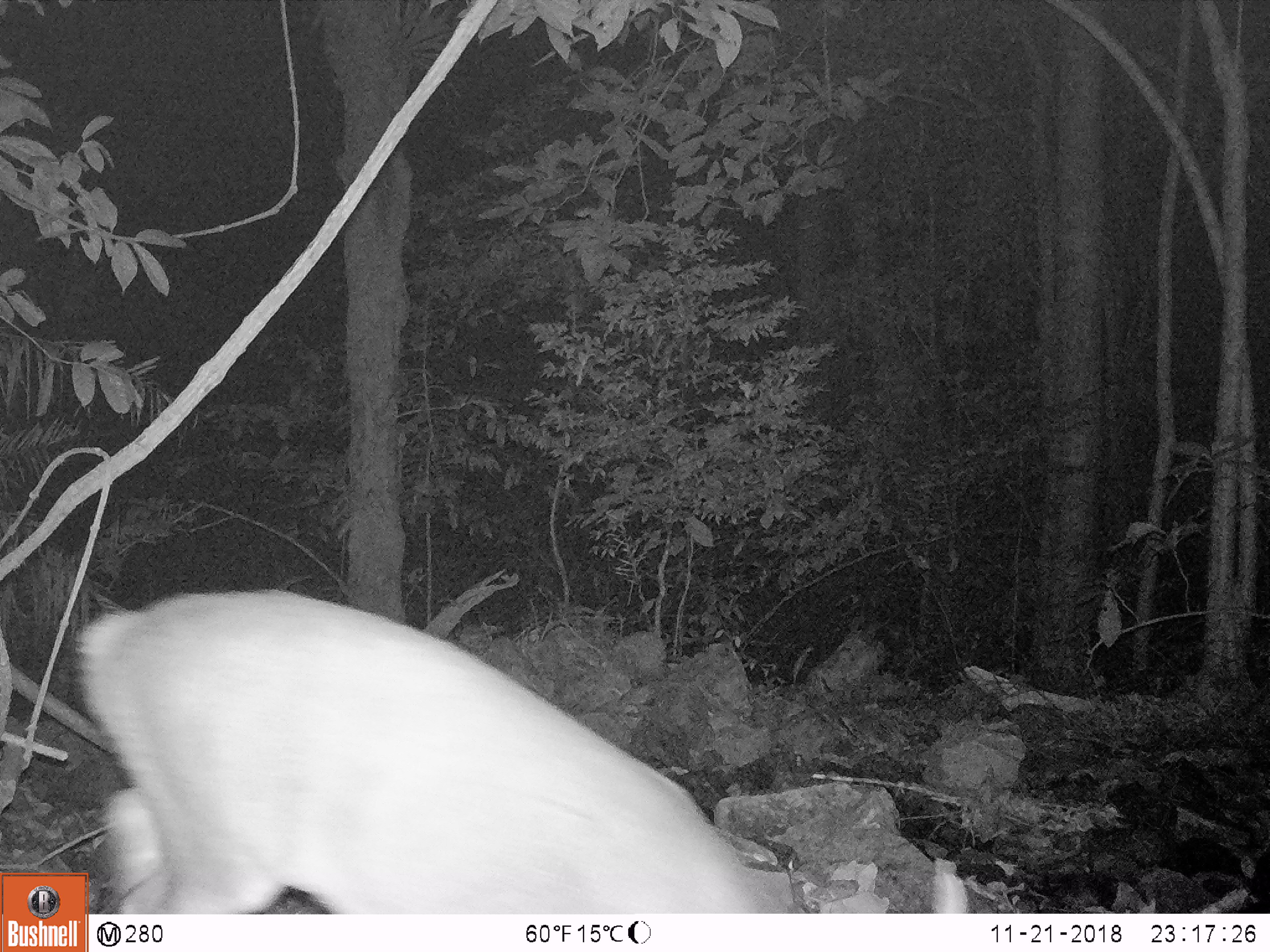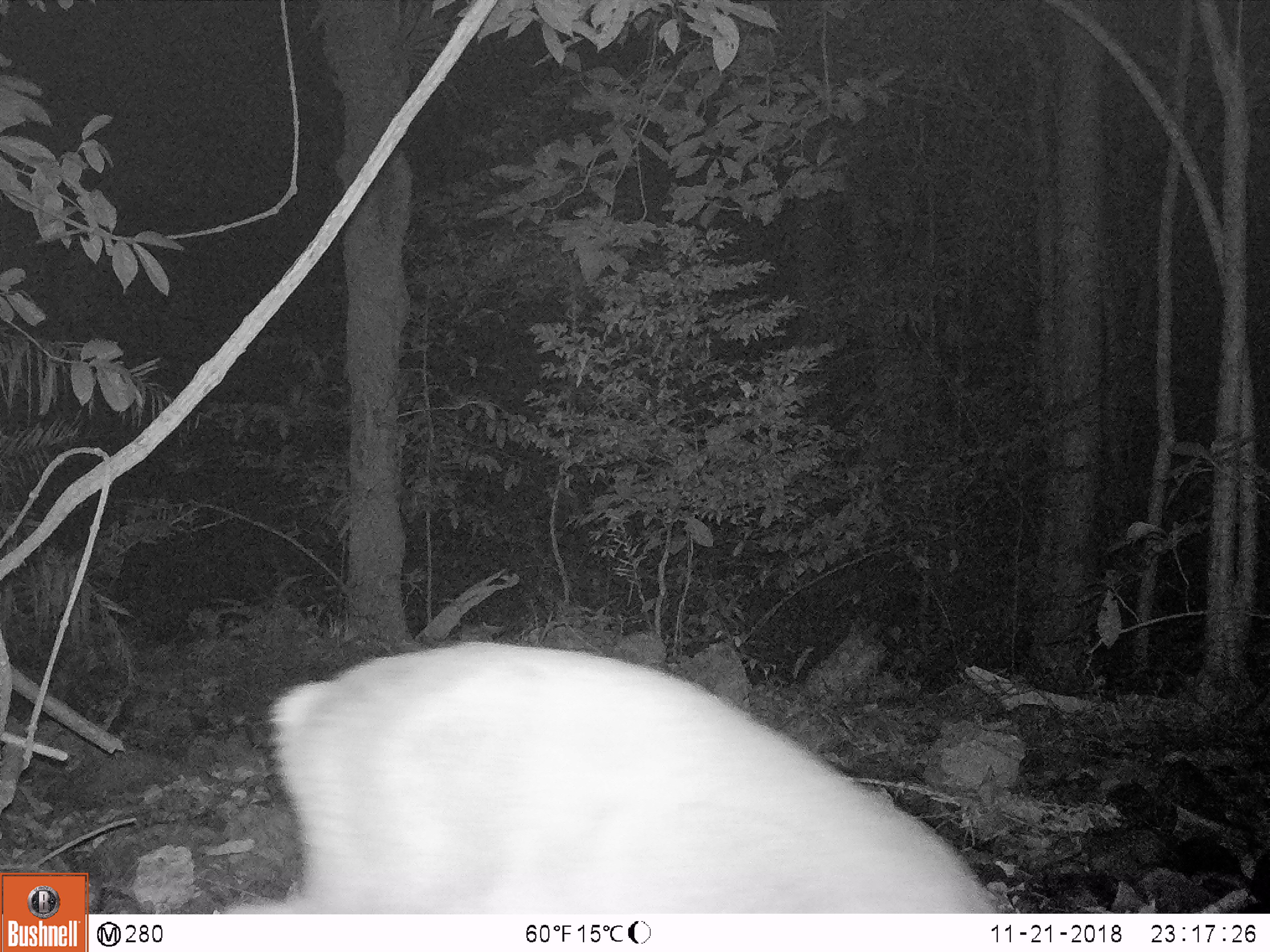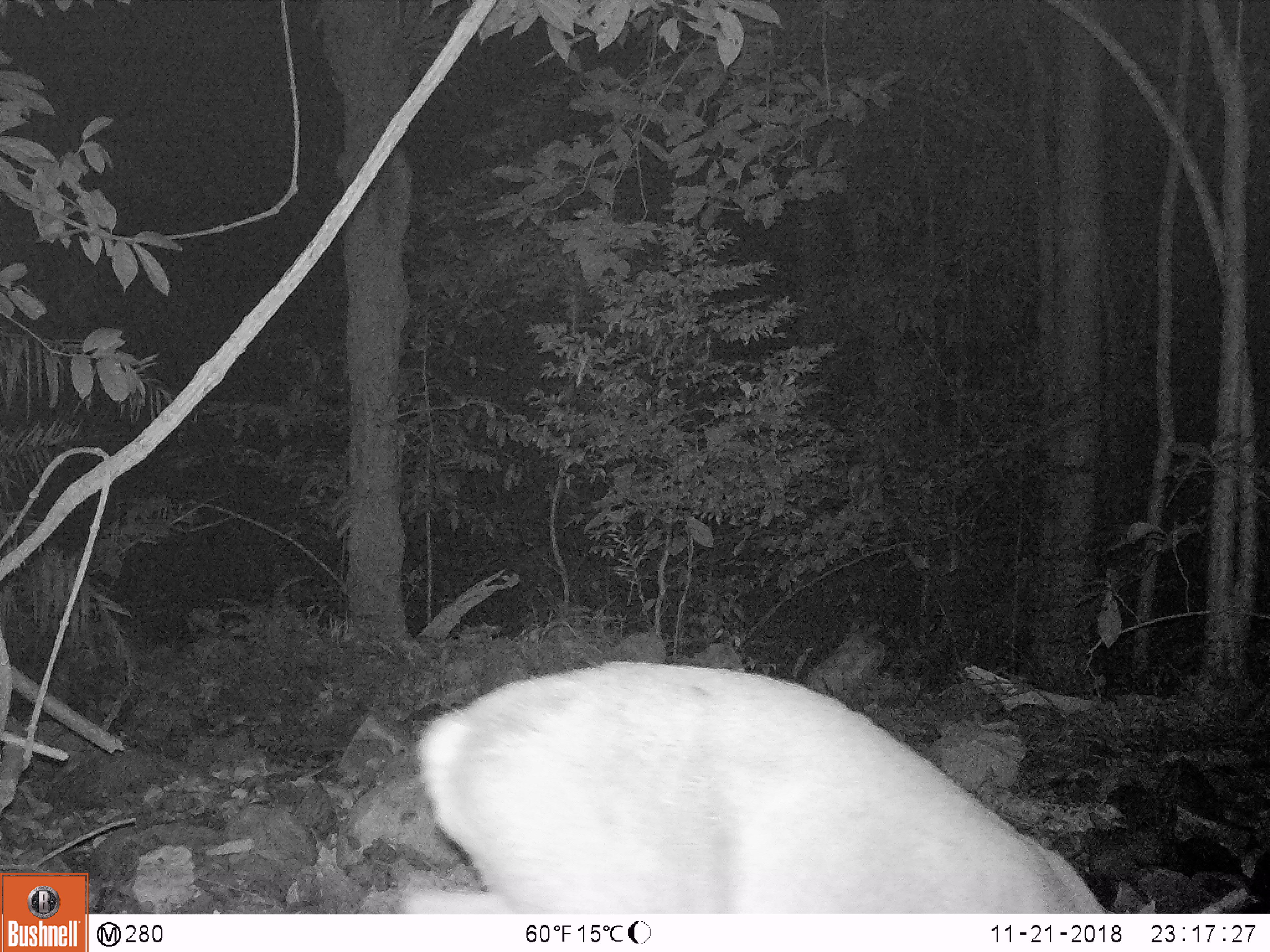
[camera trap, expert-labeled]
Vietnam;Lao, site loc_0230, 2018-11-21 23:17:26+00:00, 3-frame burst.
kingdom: Animalia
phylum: Chordata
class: Mammalia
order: Artiodactyla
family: Cervidae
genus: Muntiacus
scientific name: Muntiacus vuquangensis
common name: large-antlered muntjac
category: large antlered muntjac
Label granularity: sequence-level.